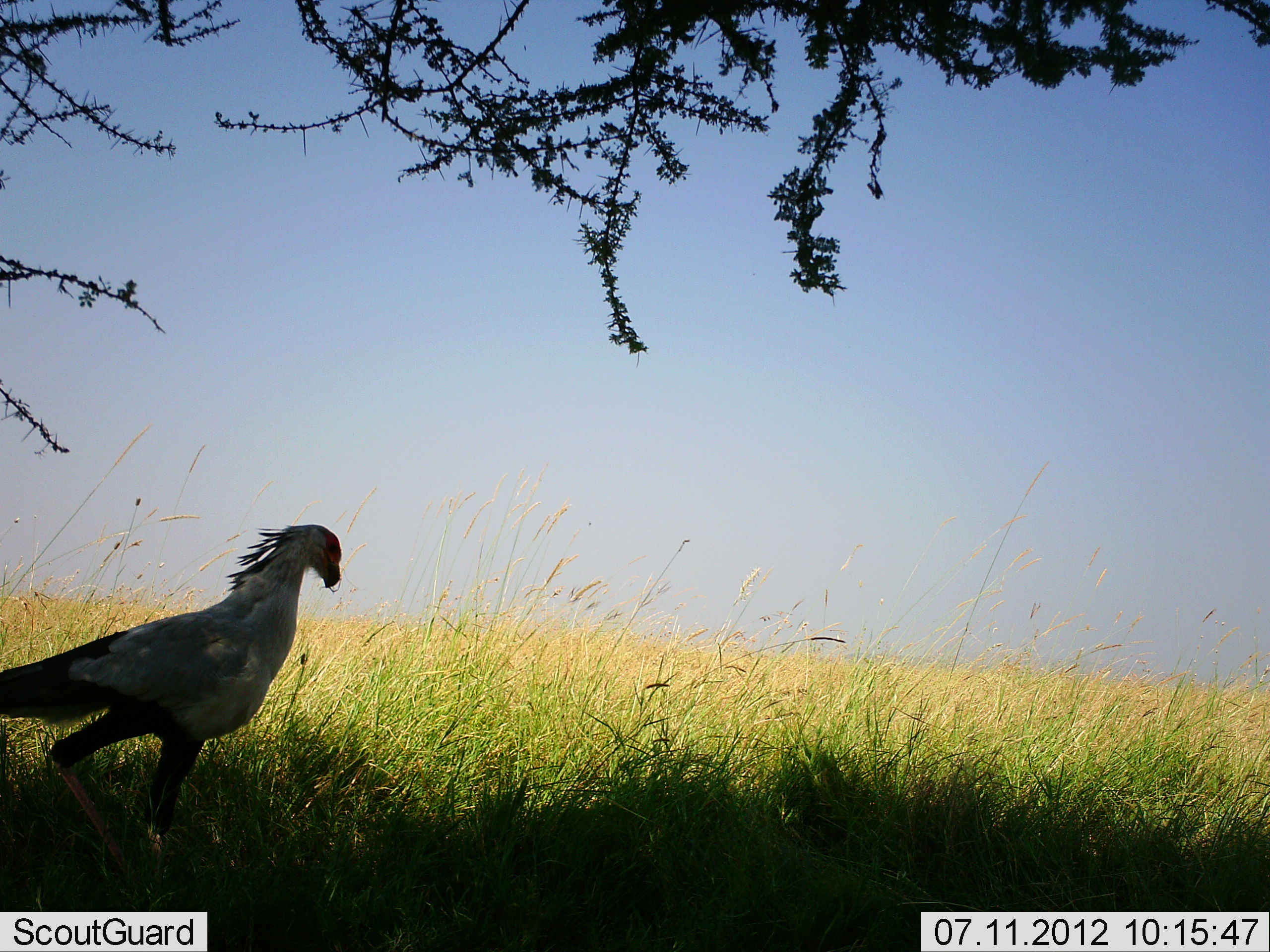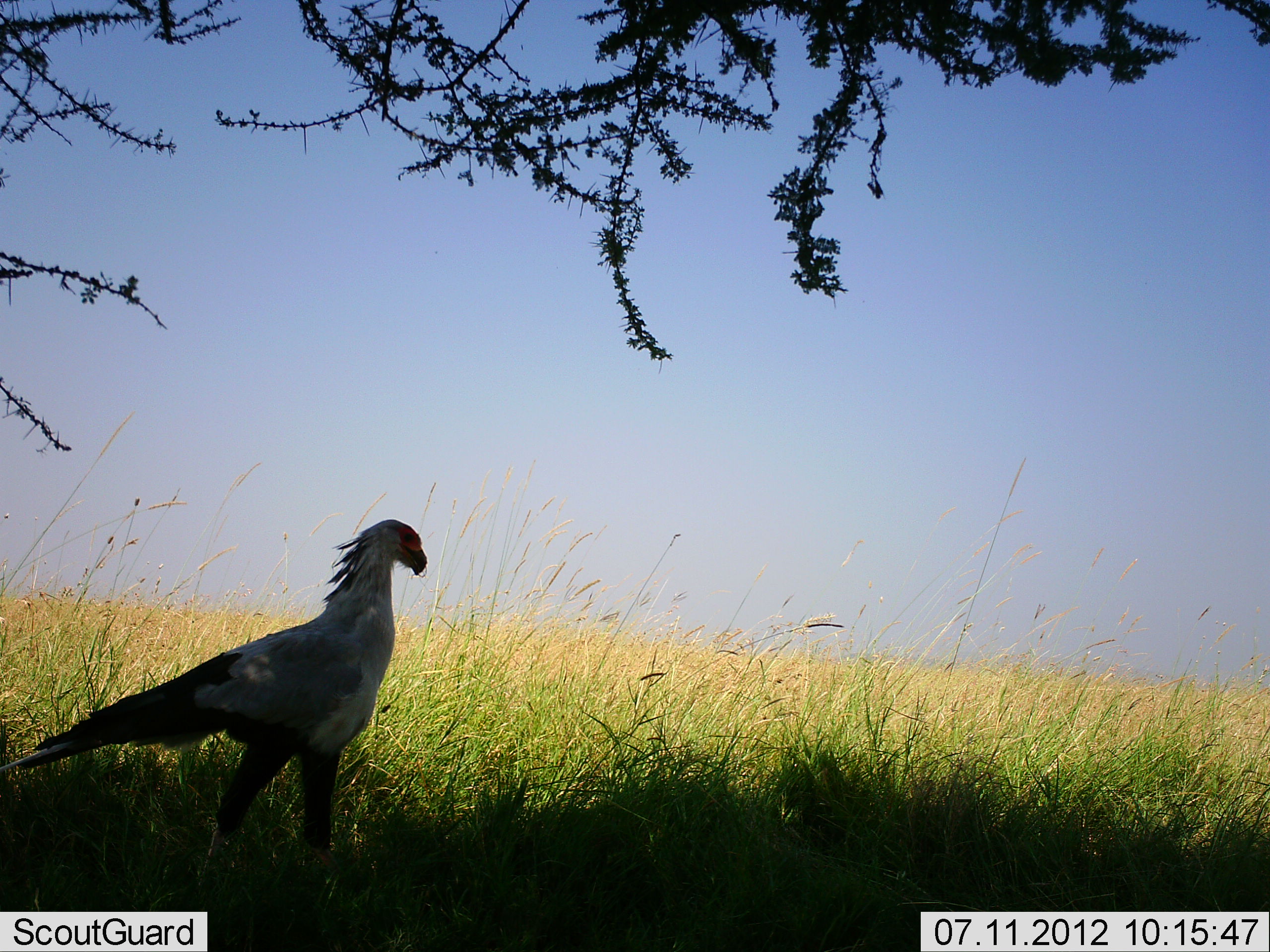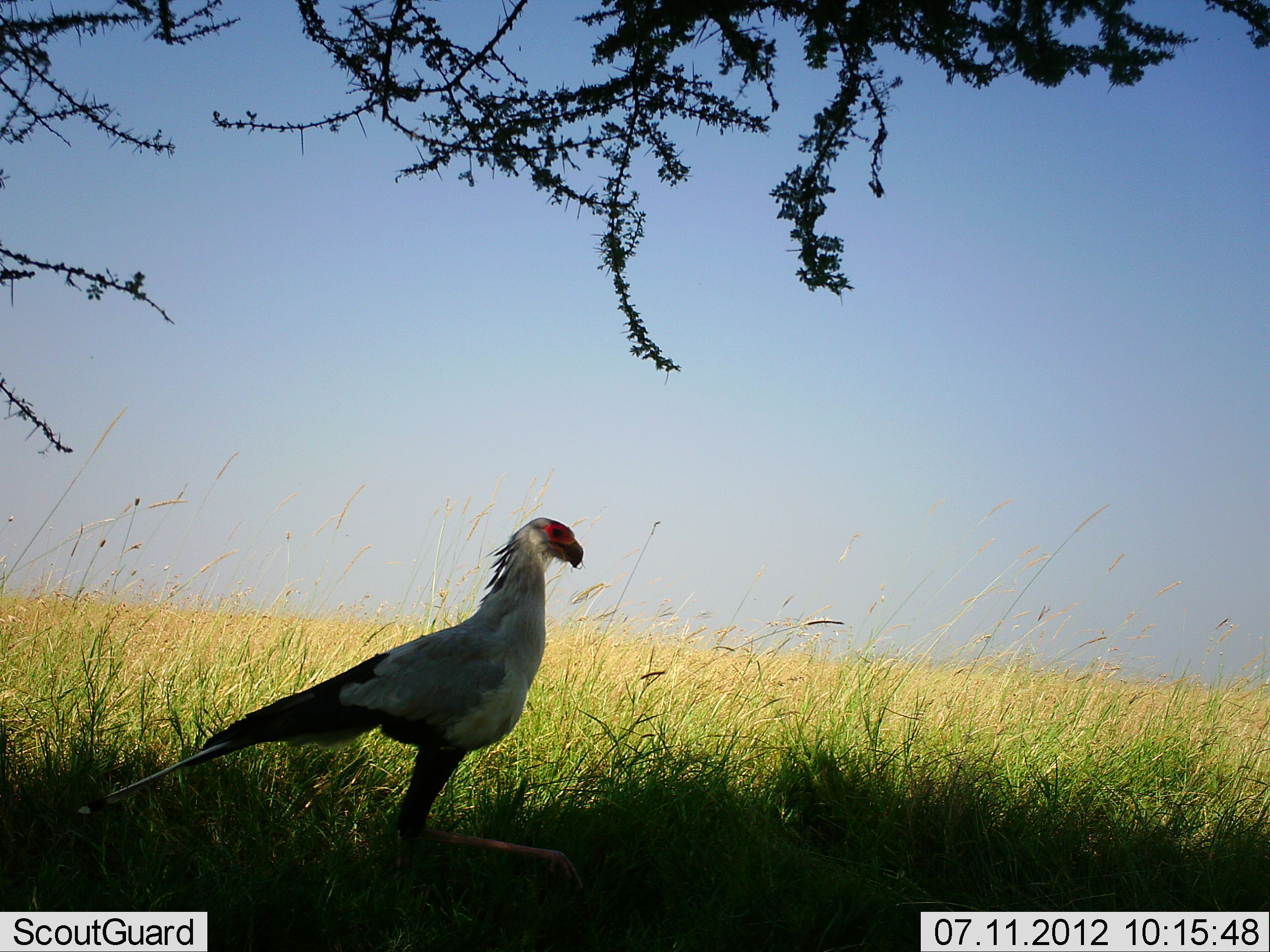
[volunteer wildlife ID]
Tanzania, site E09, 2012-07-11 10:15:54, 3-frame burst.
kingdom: Animalia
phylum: Chordata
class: Aves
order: Accipitriformes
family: Sagittariidae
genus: Sagittarius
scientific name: Sagittarius serpentarius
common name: secretary bird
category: secretarybird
Secretarybird (secretary bird) (Sagittarius serpentarius), count 1. Behavior (volunteer vote fractions): standing 10%, resting 0%, moving 100%, interacting 0%. Young present (vote fraction): 0%. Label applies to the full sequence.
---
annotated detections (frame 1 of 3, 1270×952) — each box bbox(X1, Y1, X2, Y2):
animal: bbox(1, 521, 342, 911)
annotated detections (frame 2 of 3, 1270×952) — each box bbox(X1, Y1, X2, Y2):
animal: bbox(0, 519, 428, 909)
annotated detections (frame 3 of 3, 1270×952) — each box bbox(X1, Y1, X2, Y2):
animal: bbox(78, 518, 589, 897)